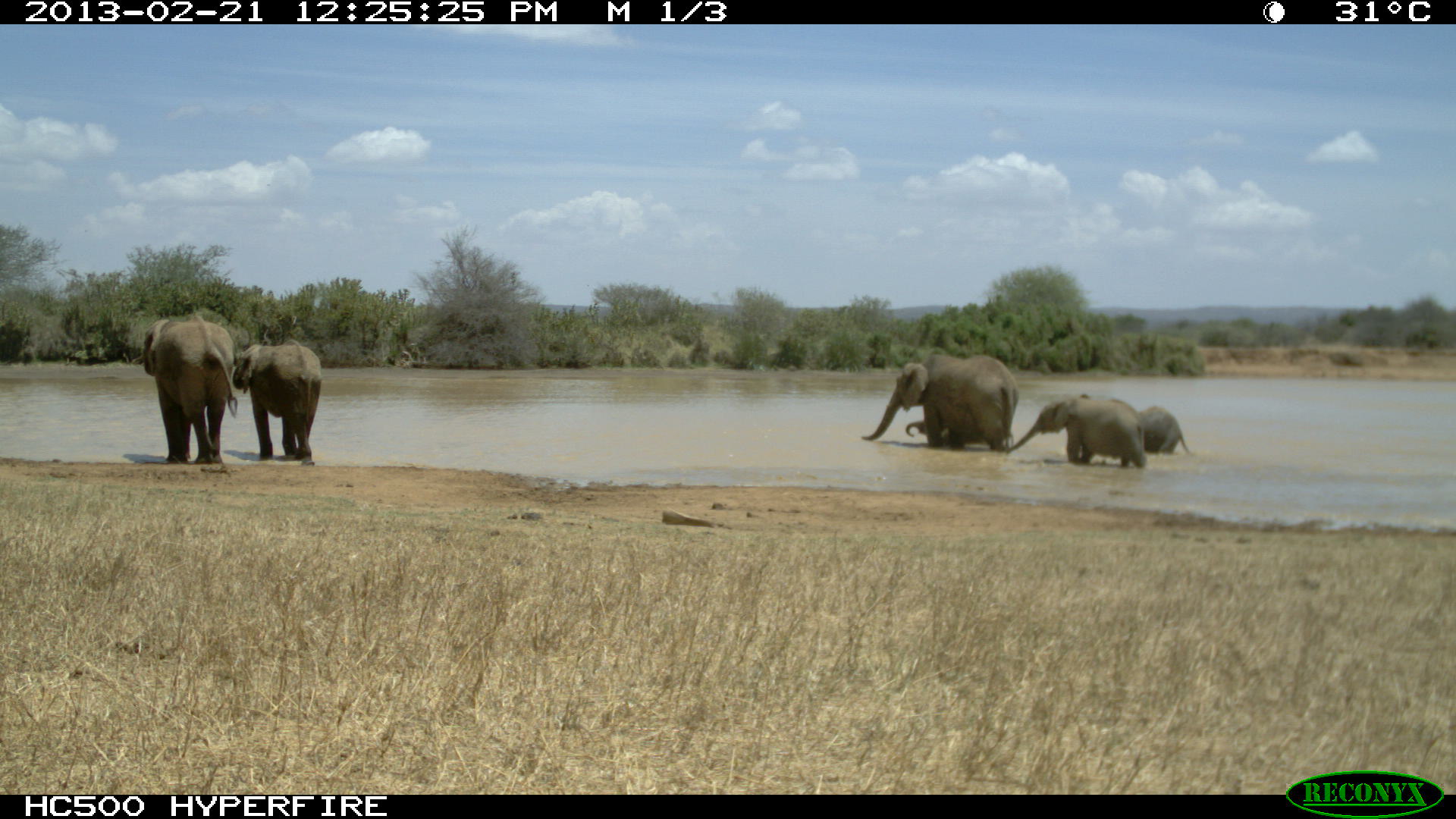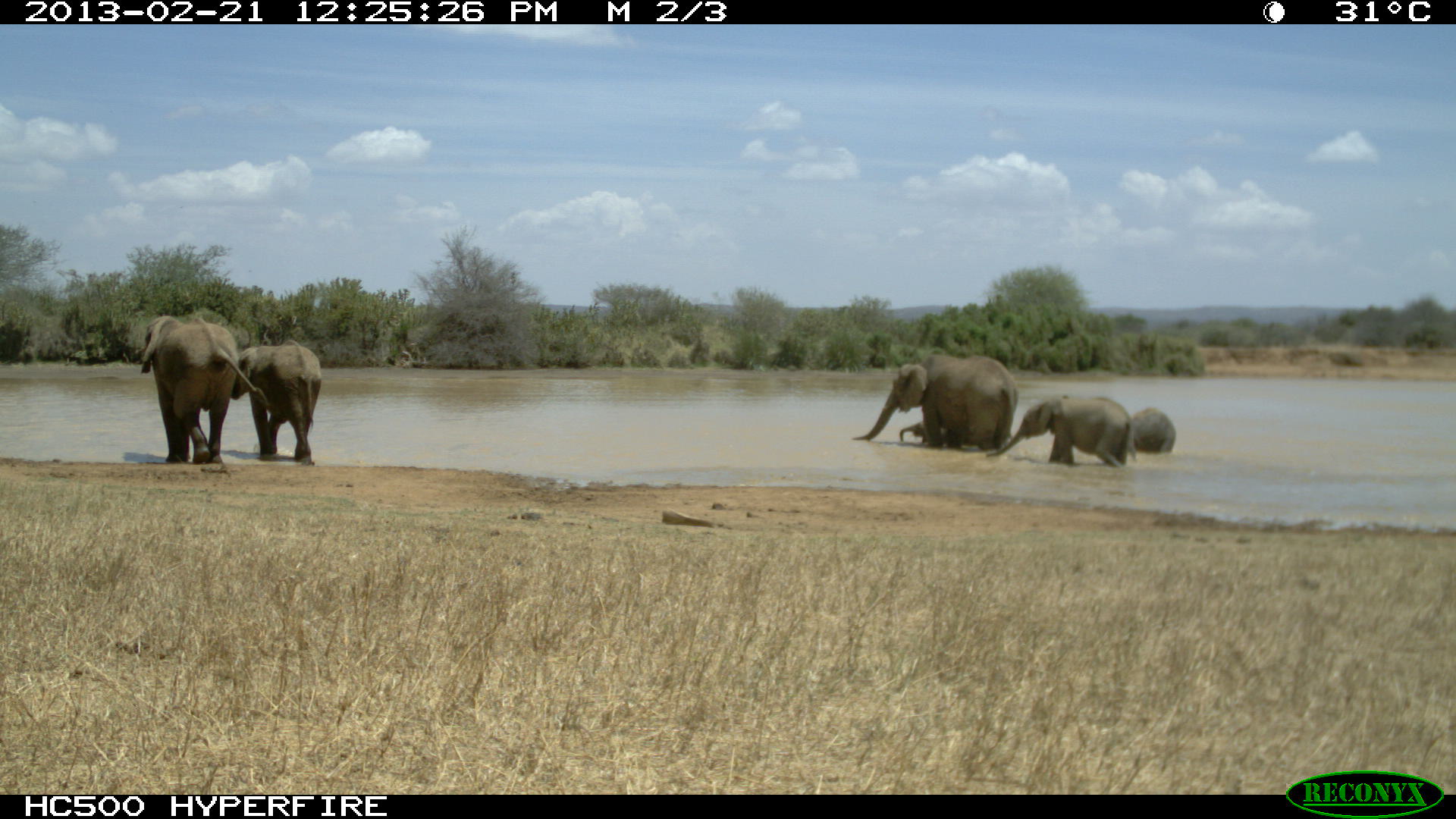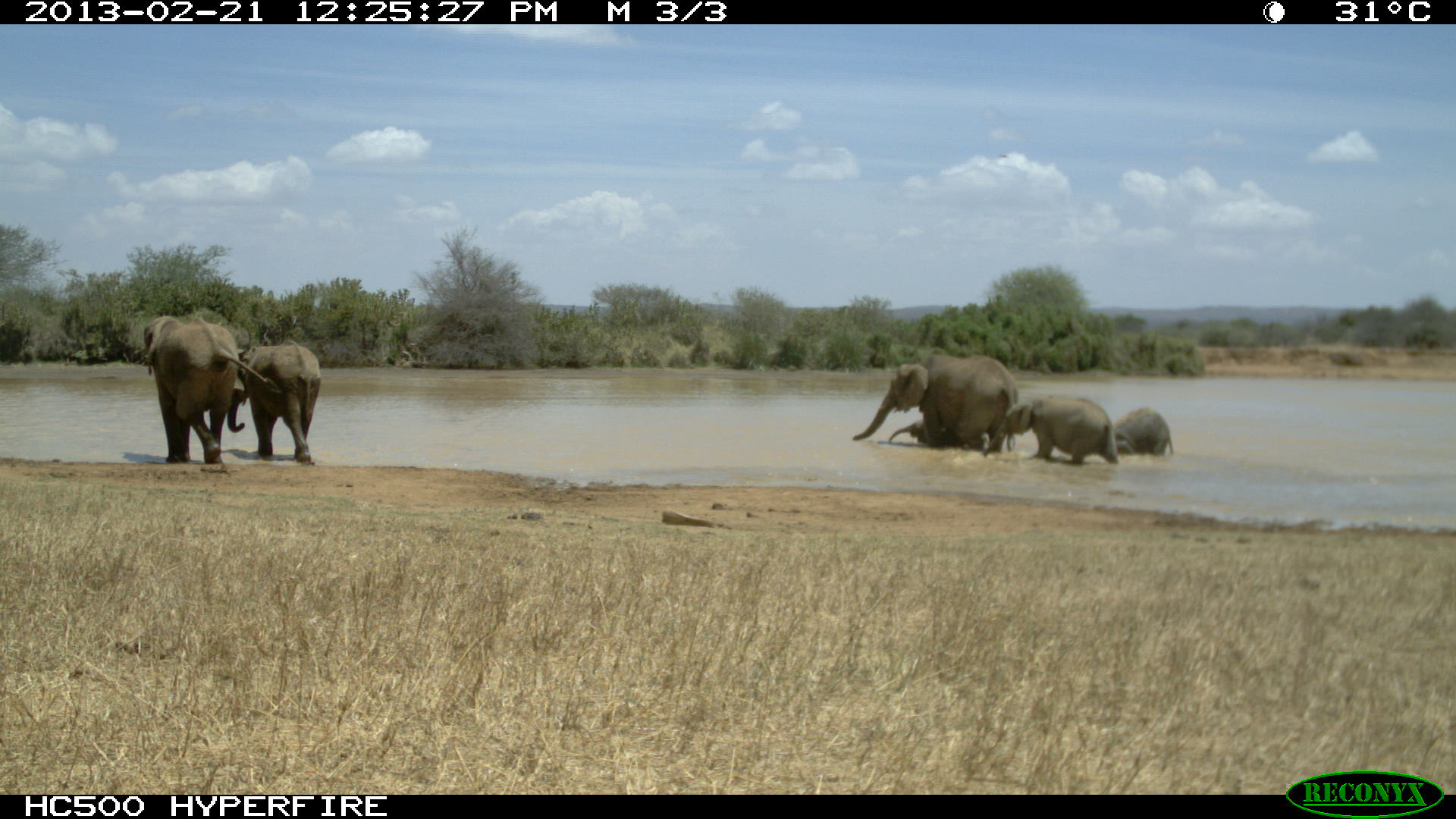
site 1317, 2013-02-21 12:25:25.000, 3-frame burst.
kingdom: Animalia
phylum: Chordata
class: Mammalia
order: Proboscidea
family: Elephantidae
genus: Loxodonta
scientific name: Loxodonta africana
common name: african bush elephant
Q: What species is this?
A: Loxodonta africana (african bush elephant).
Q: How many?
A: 6.